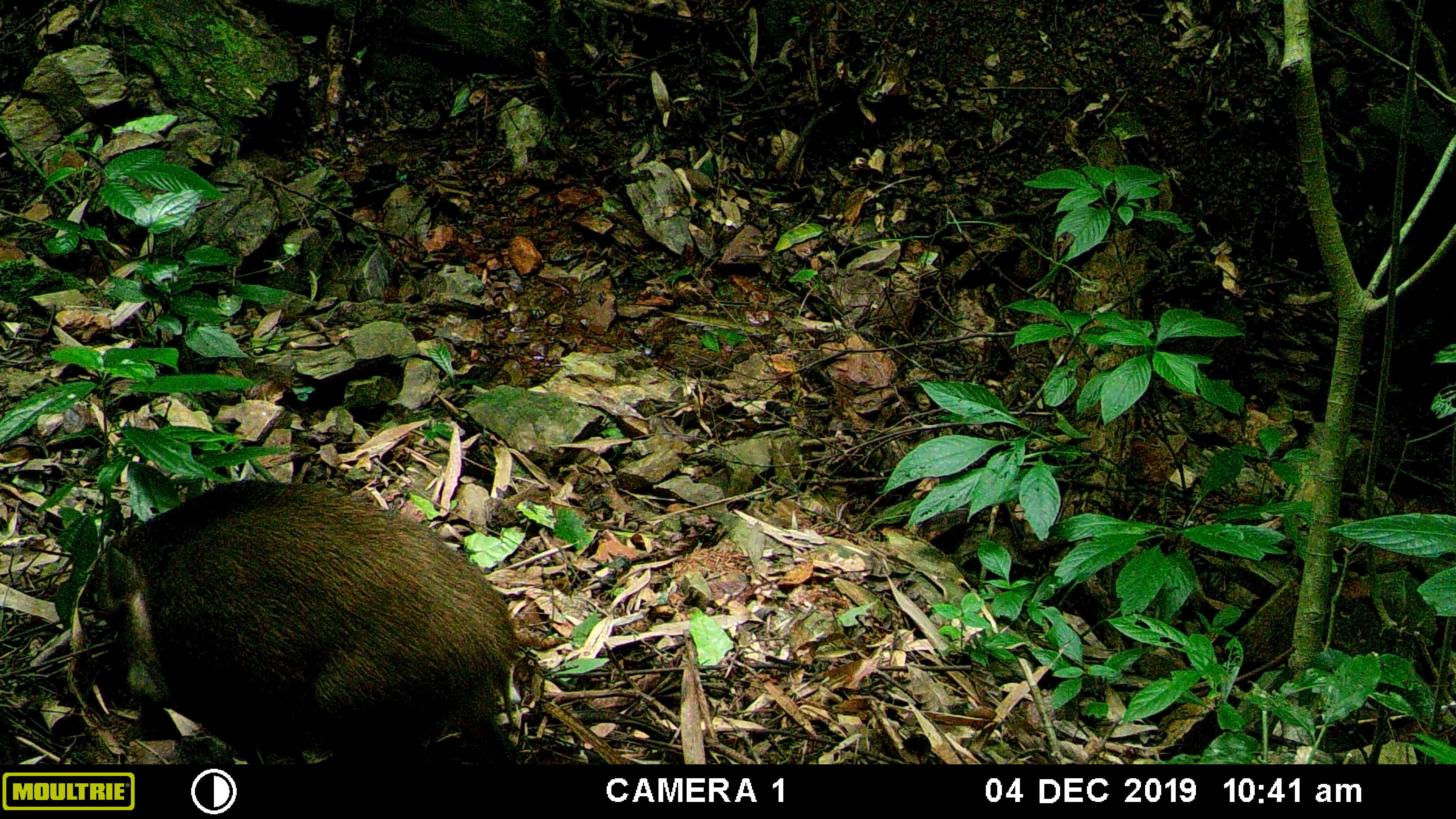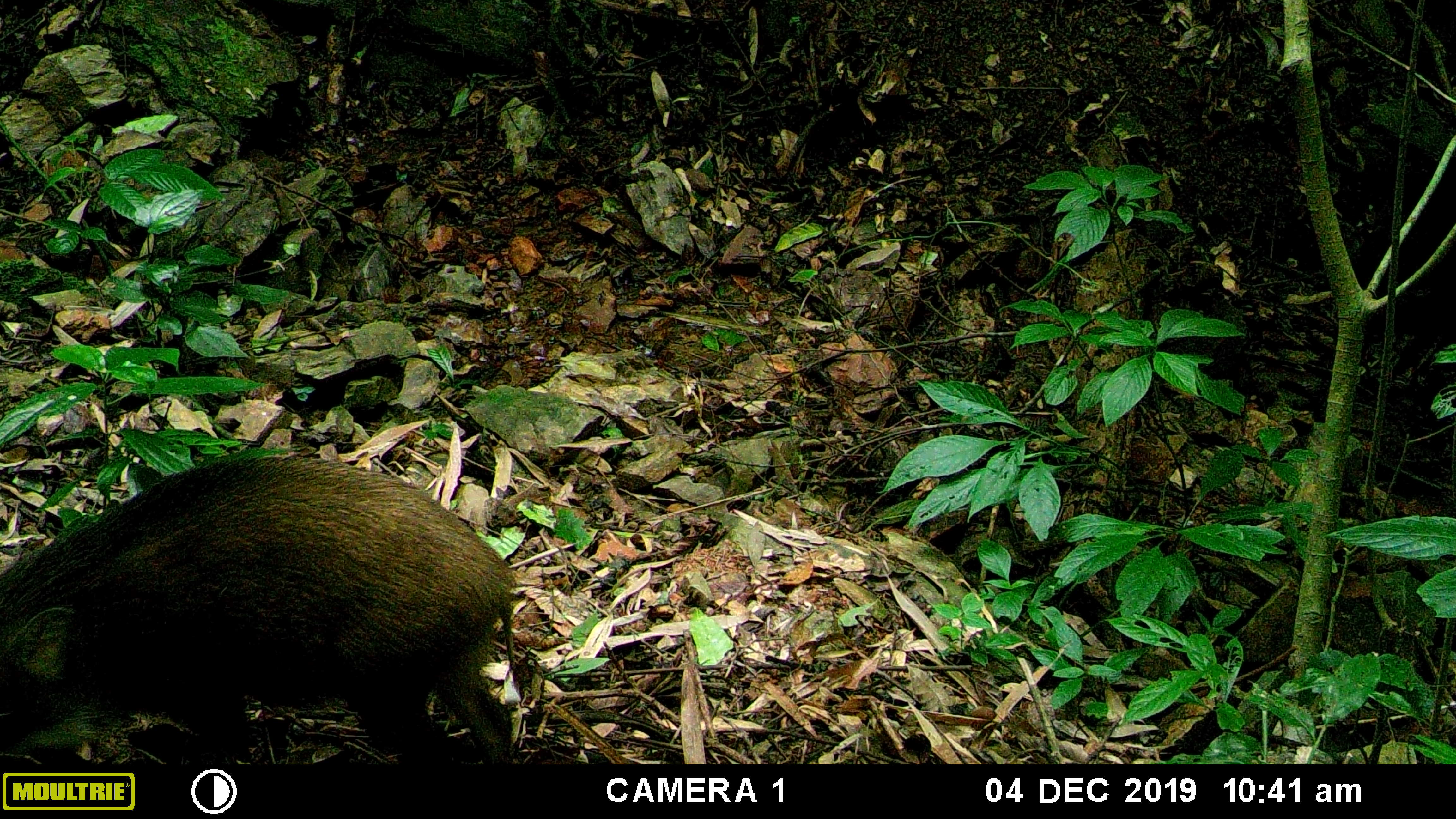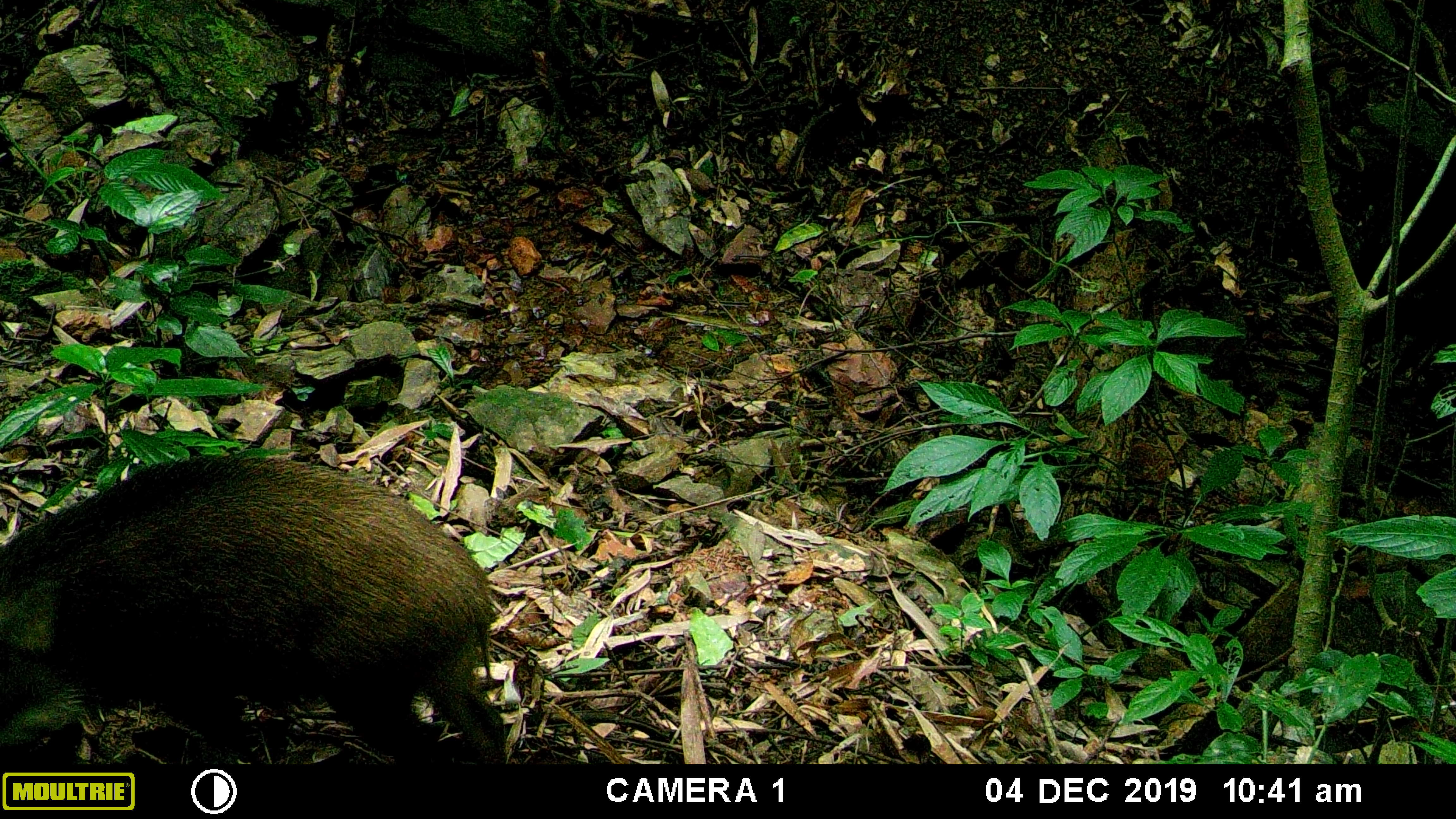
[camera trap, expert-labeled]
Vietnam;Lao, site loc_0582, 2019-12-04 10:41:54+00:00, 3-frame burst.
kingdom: Animalia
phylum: Chordata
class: Mammalia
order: Artiodactyla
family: Suidae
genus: Sus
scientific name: Sus scrofa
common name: eurasian wild pig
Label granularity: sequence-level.